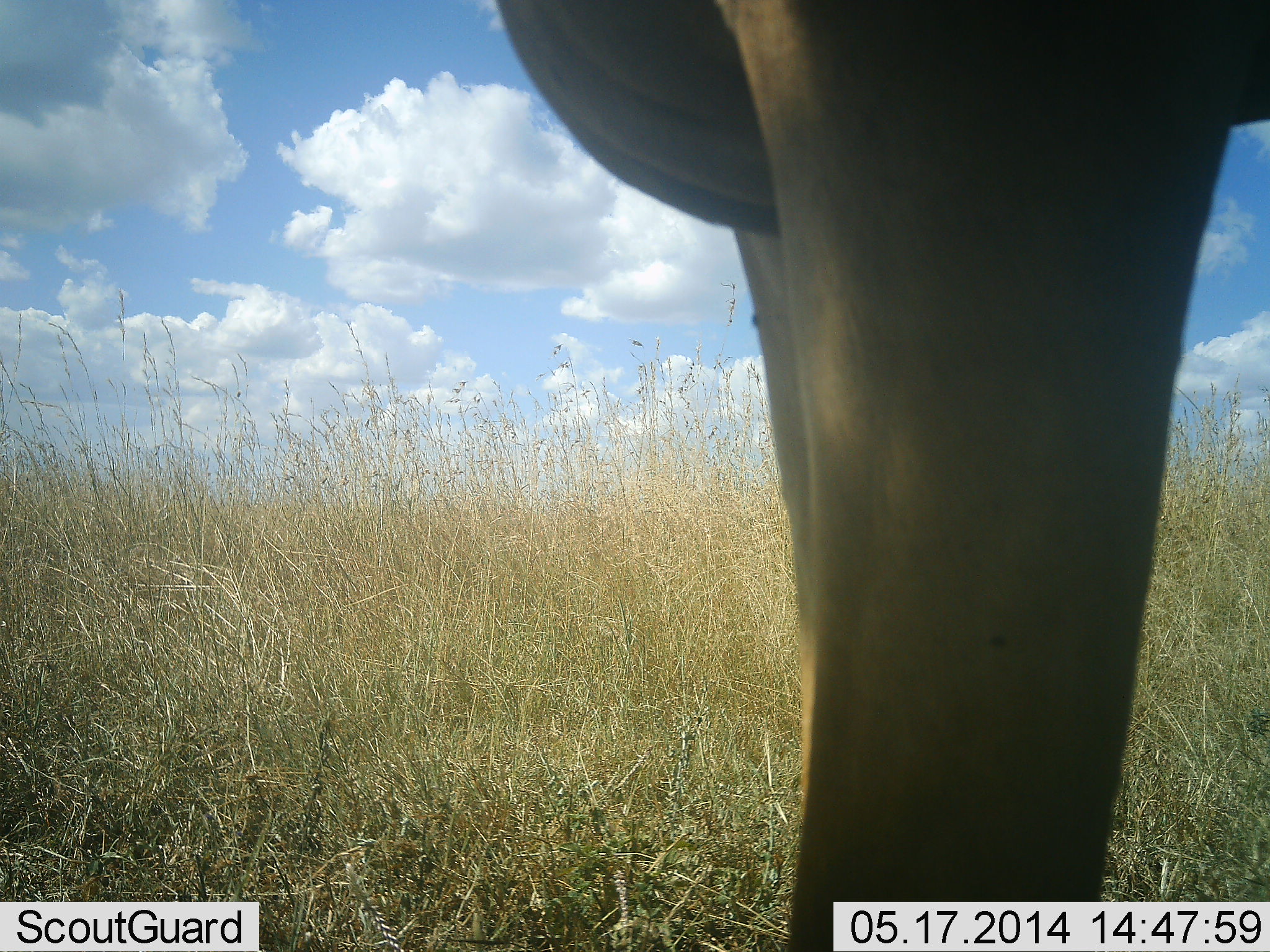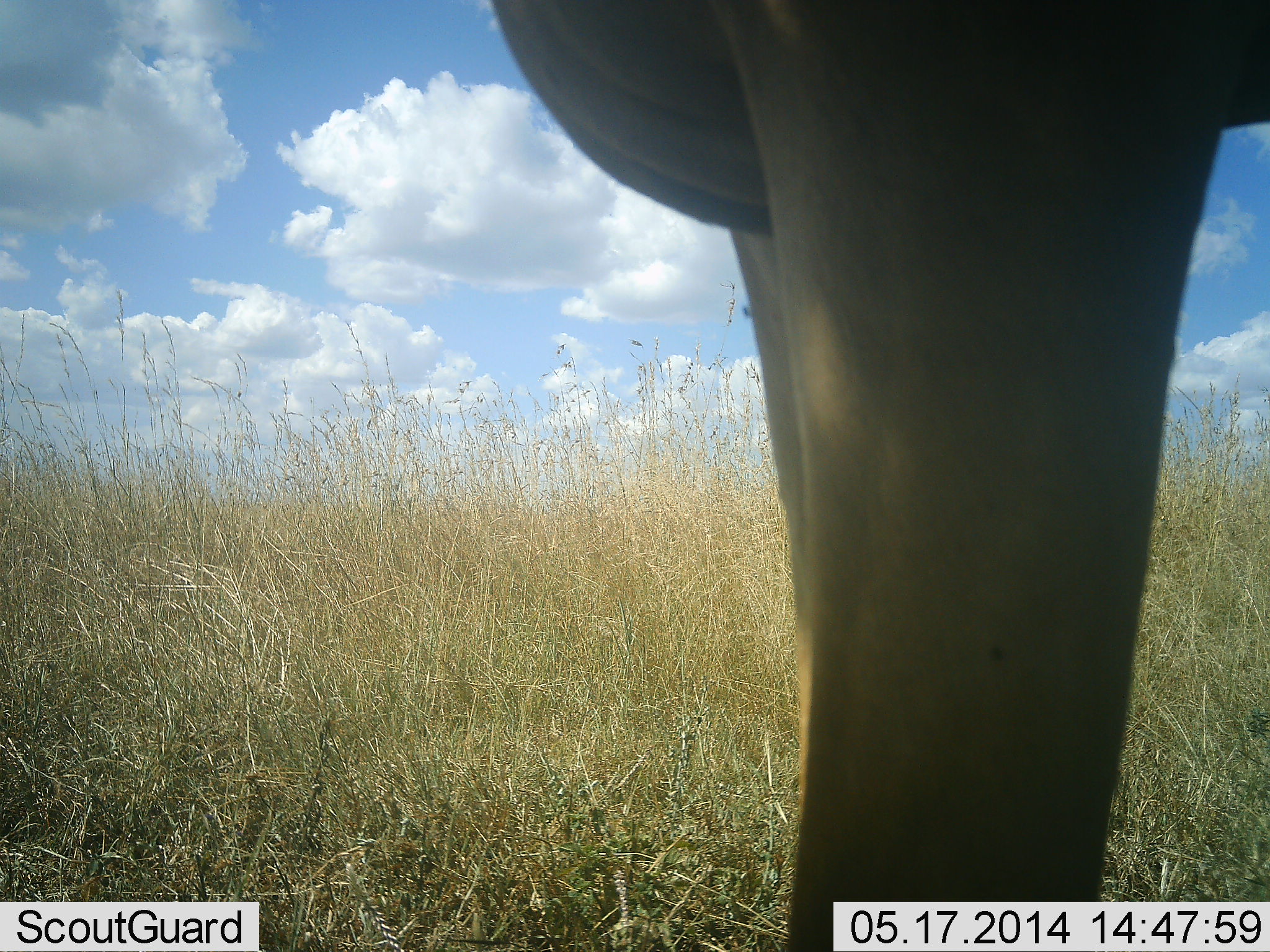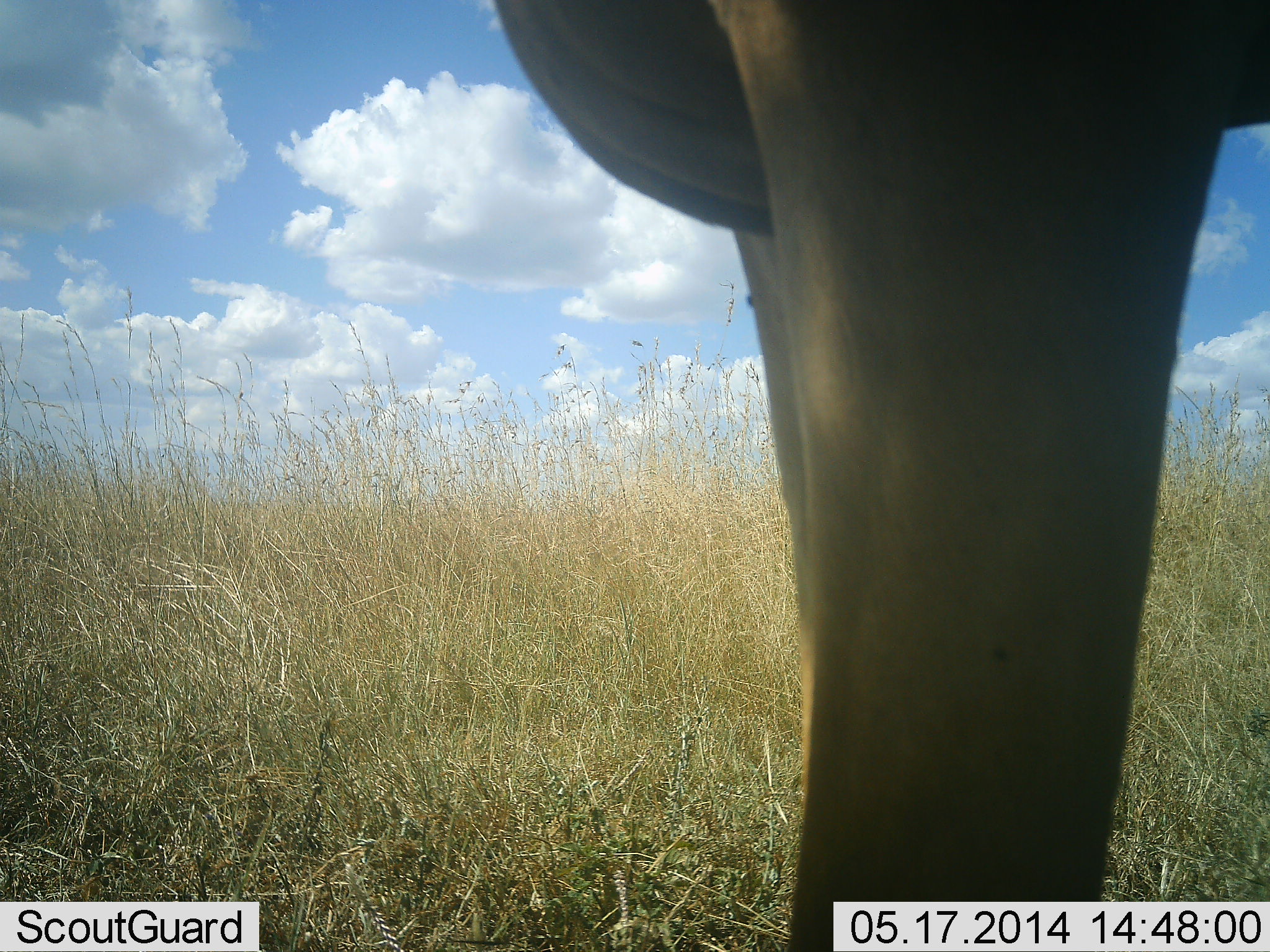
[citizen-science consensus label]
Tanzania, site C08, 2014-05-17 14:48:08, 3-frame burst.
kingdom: Animalia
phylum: Chordata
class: Mammalia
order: Artiodactyla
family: Bovidae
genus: Alcelaphus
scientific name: Alcelaphus buselaphus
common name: hartebeest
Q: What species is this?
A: Hartebeest (Alcelaphus buselaphus).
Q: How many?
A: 1.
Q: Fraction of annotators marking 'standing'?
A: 100%.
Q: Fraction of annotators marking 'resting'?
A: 5%.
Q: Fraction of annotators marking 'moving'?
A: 0%.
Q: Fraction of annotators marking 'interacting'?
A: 0%.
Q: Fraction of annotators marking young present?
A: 0%.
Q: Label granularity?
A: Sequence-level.